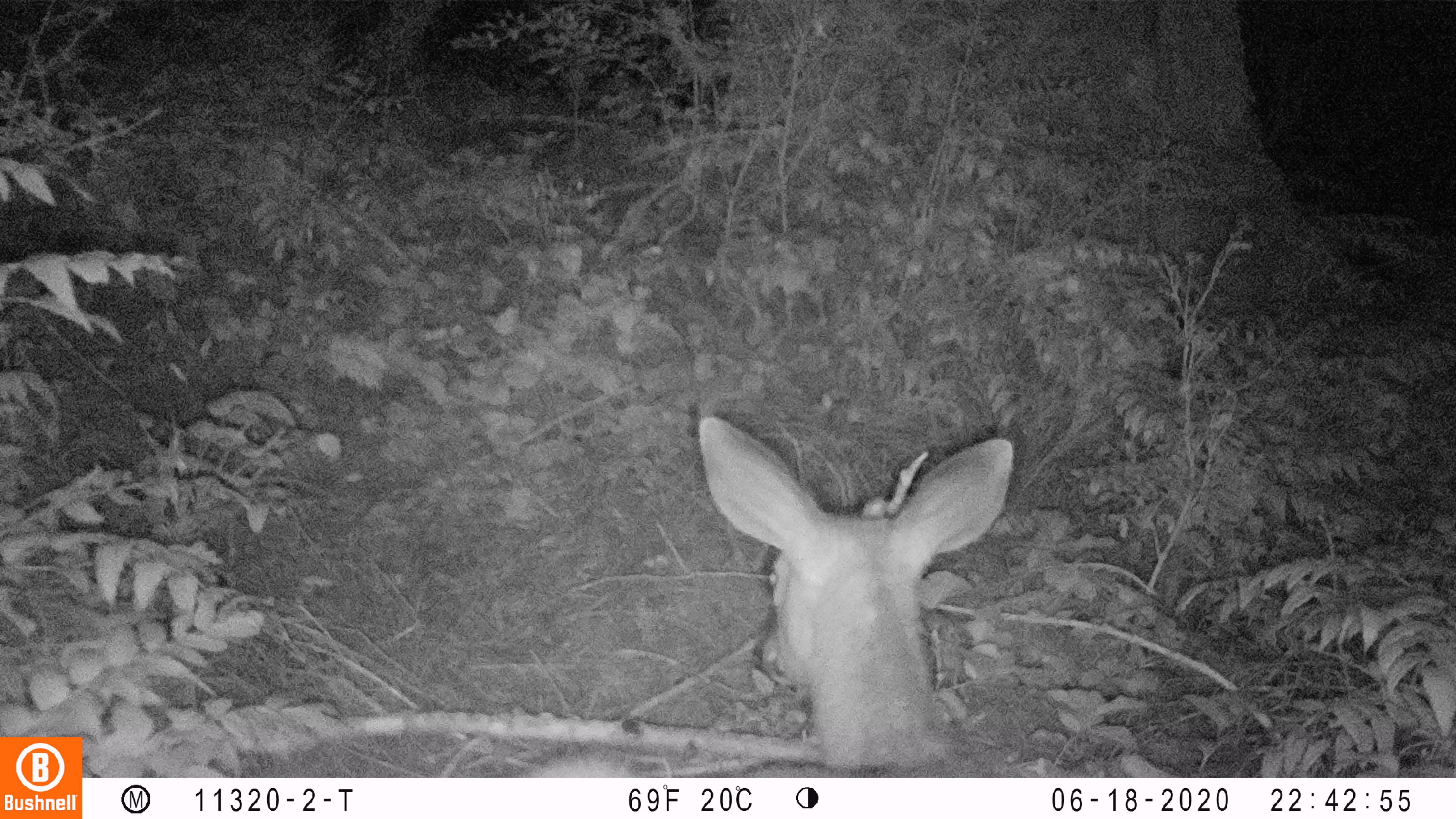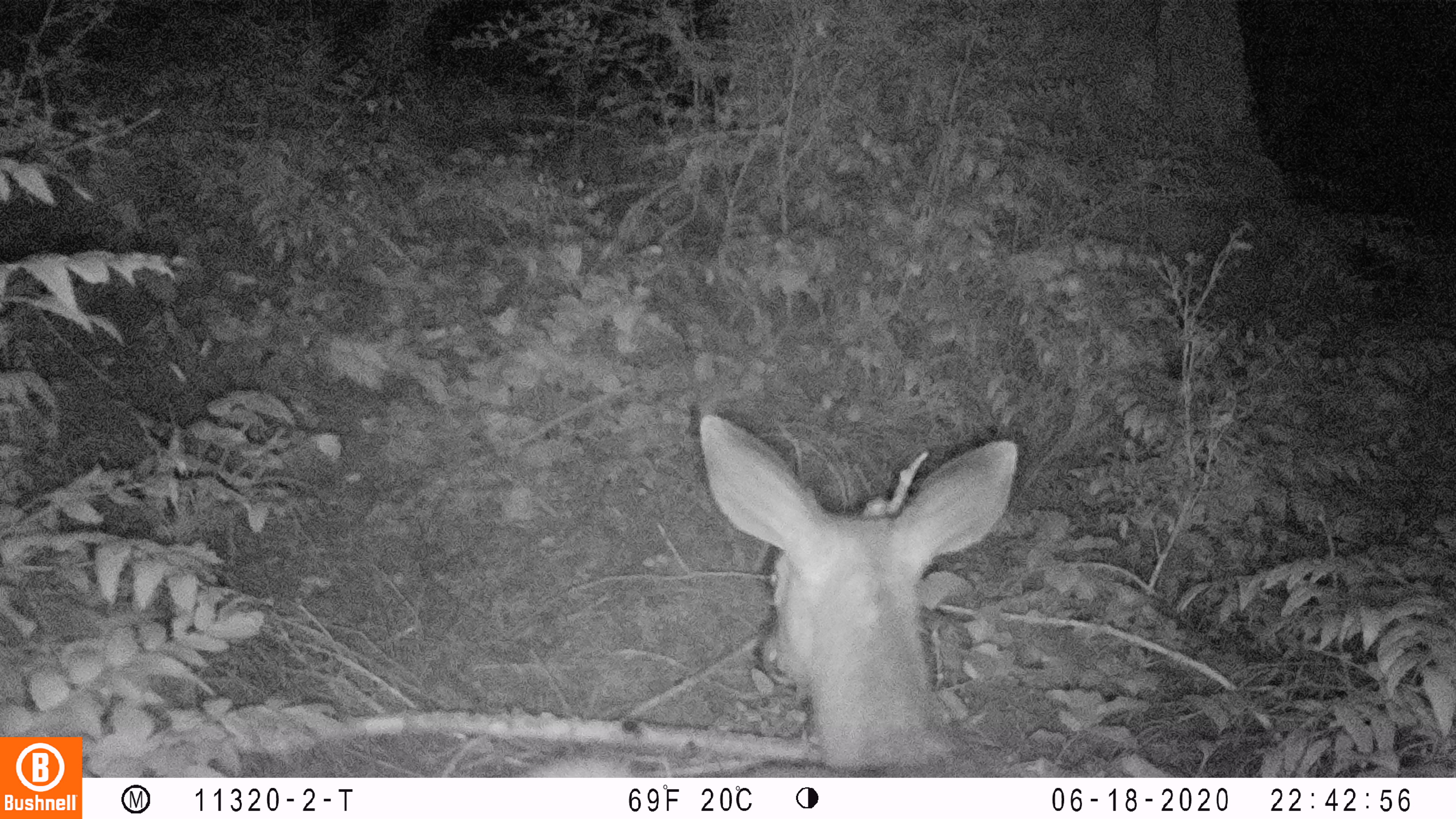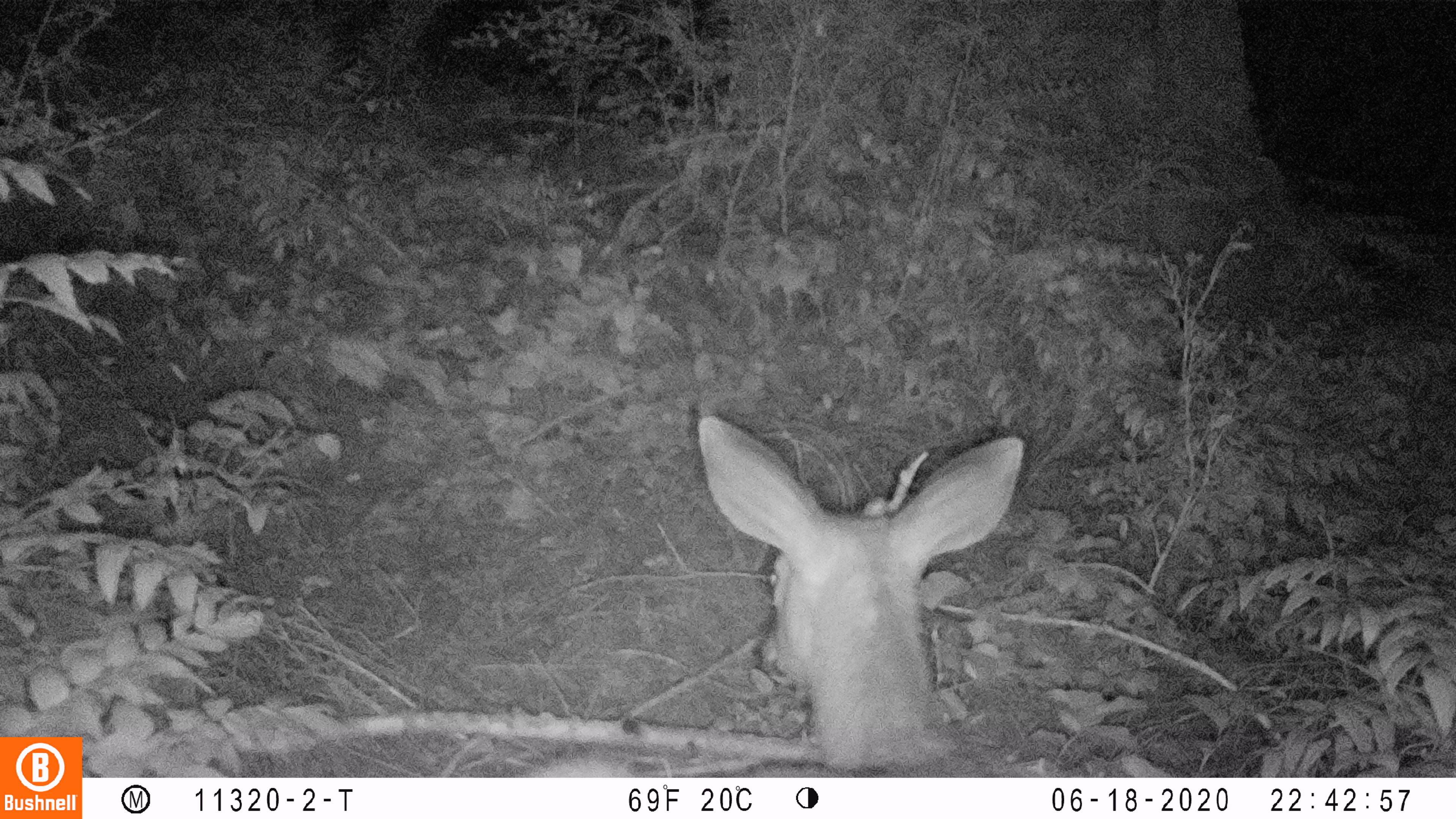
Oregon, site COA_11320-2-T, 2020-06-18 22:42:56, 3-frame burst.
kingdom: Animalia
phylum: Chordata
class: Mammalia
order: Artiodactyla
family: Cervidae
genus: Odocoileus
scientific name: Odocoileus hemionus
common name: black-tailed deer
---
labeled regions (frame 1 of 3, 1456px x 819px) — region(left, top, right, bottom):
black-tailed deer: region(533, 395, 1017, 774)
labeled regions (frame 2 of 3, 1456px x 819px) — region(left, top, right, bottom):
black-tailed deer: region(522, 404, 1020, 772)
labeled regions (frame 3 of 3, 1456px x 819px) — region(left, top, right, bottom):
black-tailed deer: region(524, 401, 1028, 770)